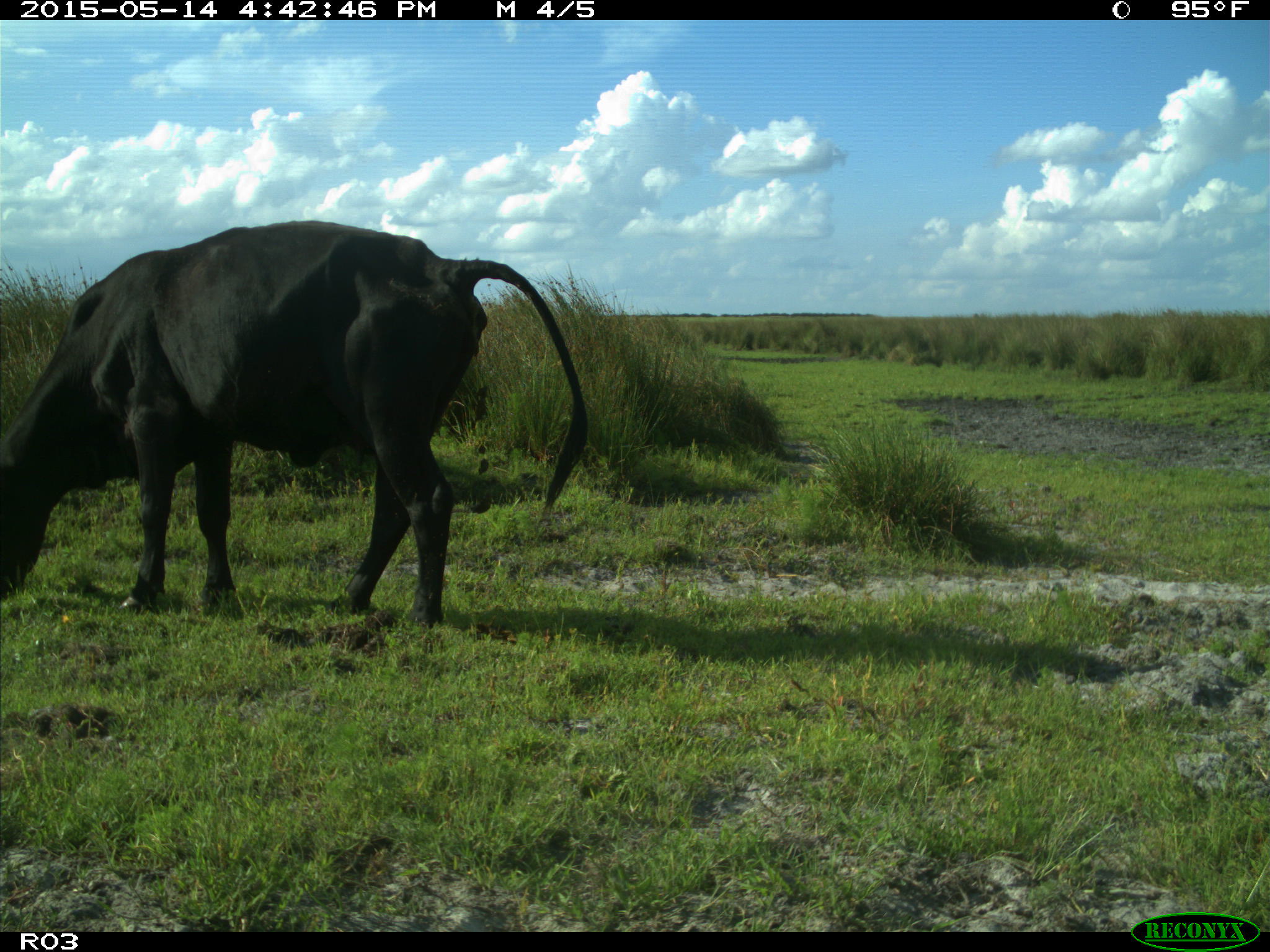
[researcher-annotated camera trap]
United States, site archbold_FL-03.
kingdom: Animalia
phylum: Chordata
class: Mammalia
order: Artiodactyla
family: Bovidae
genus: Bos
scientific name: Bos taurus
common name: domestic cow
Bos taurus (domestic cow).